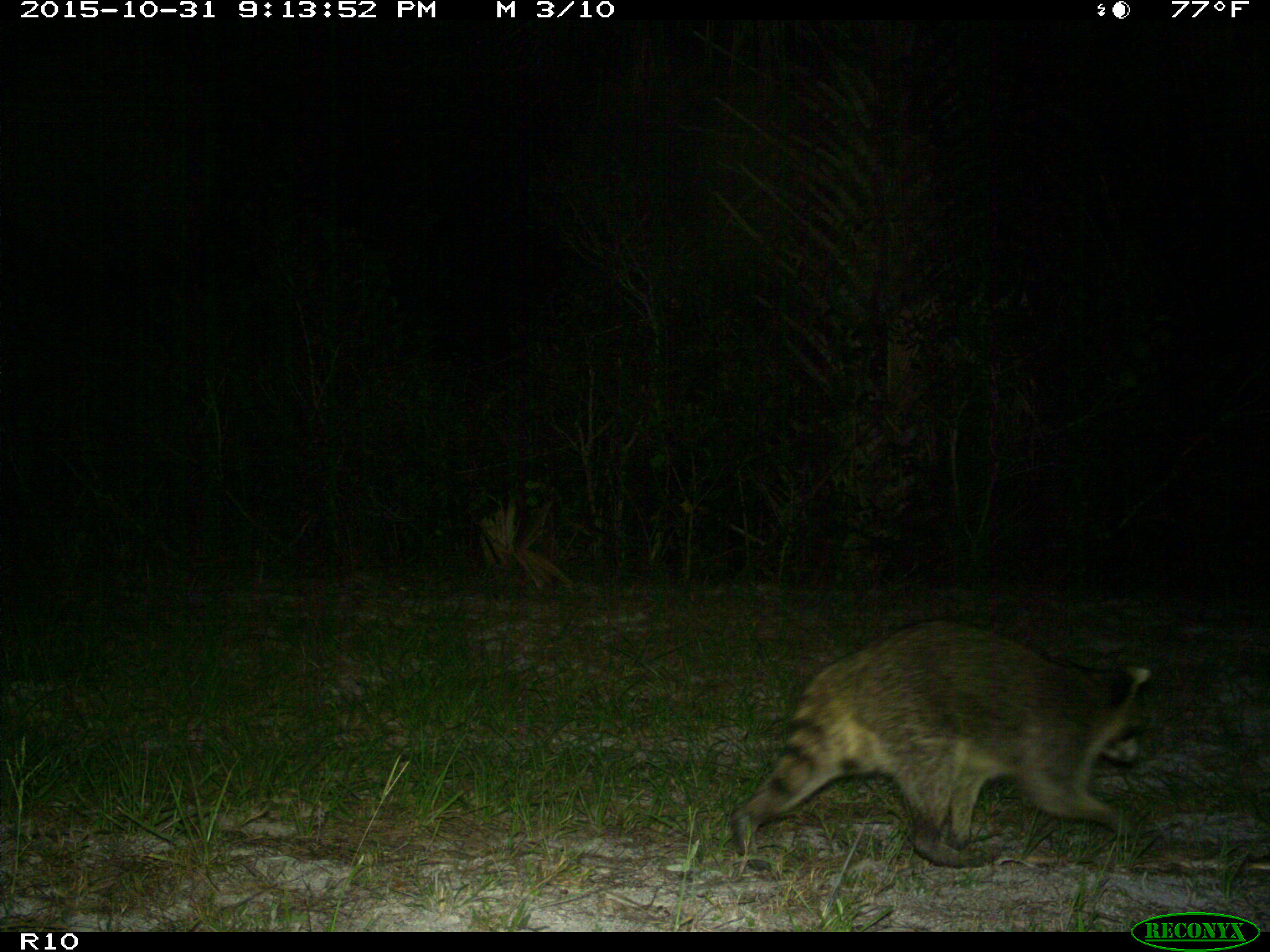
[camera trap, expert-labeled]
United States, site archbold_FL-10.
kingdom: Animalia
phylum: Chordata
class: Mammalia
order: Carnivora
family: Procyonidae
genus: Procyon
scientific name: Procyon lotor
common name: common raccoon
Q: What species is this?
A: Procyon lotor (common raccoon).